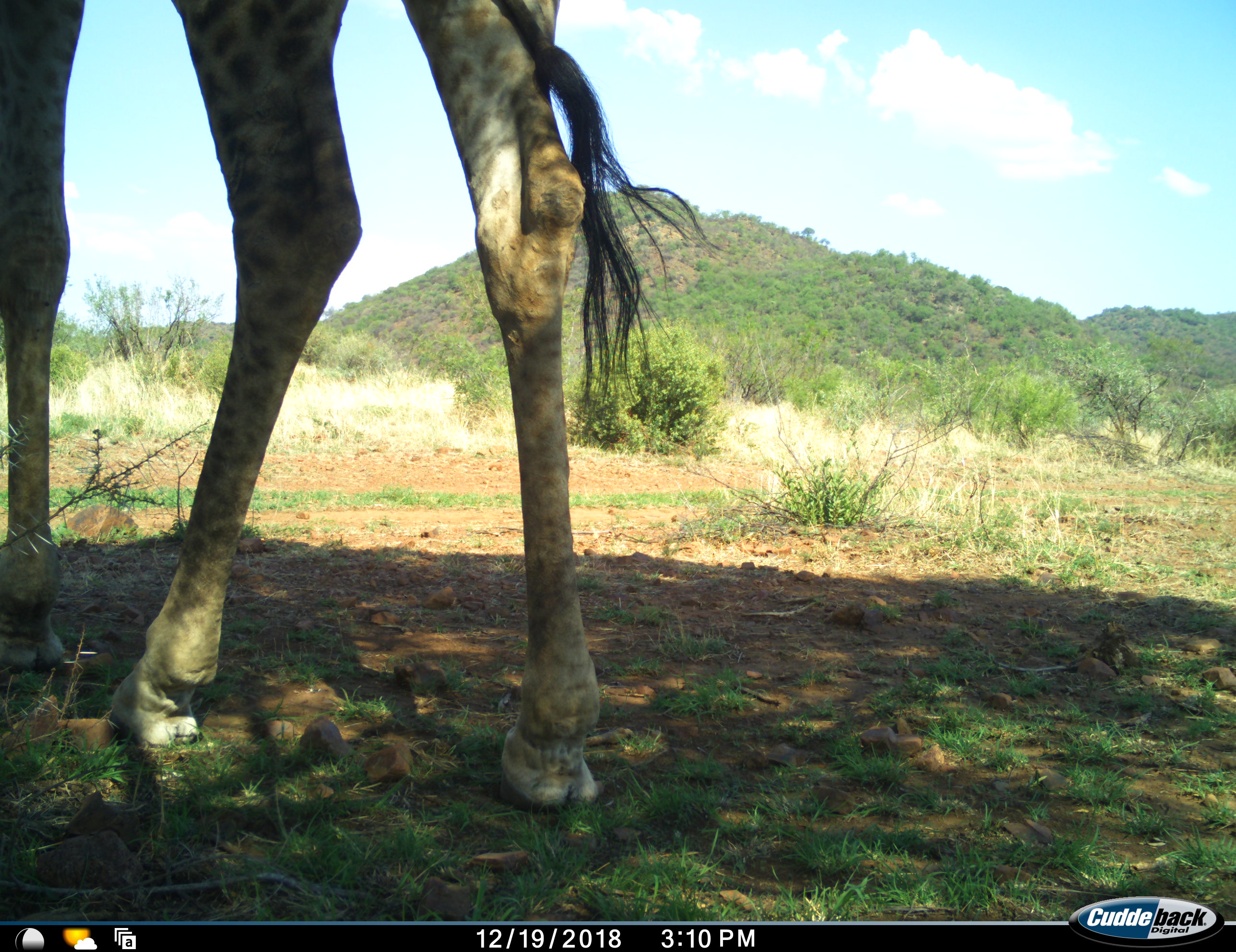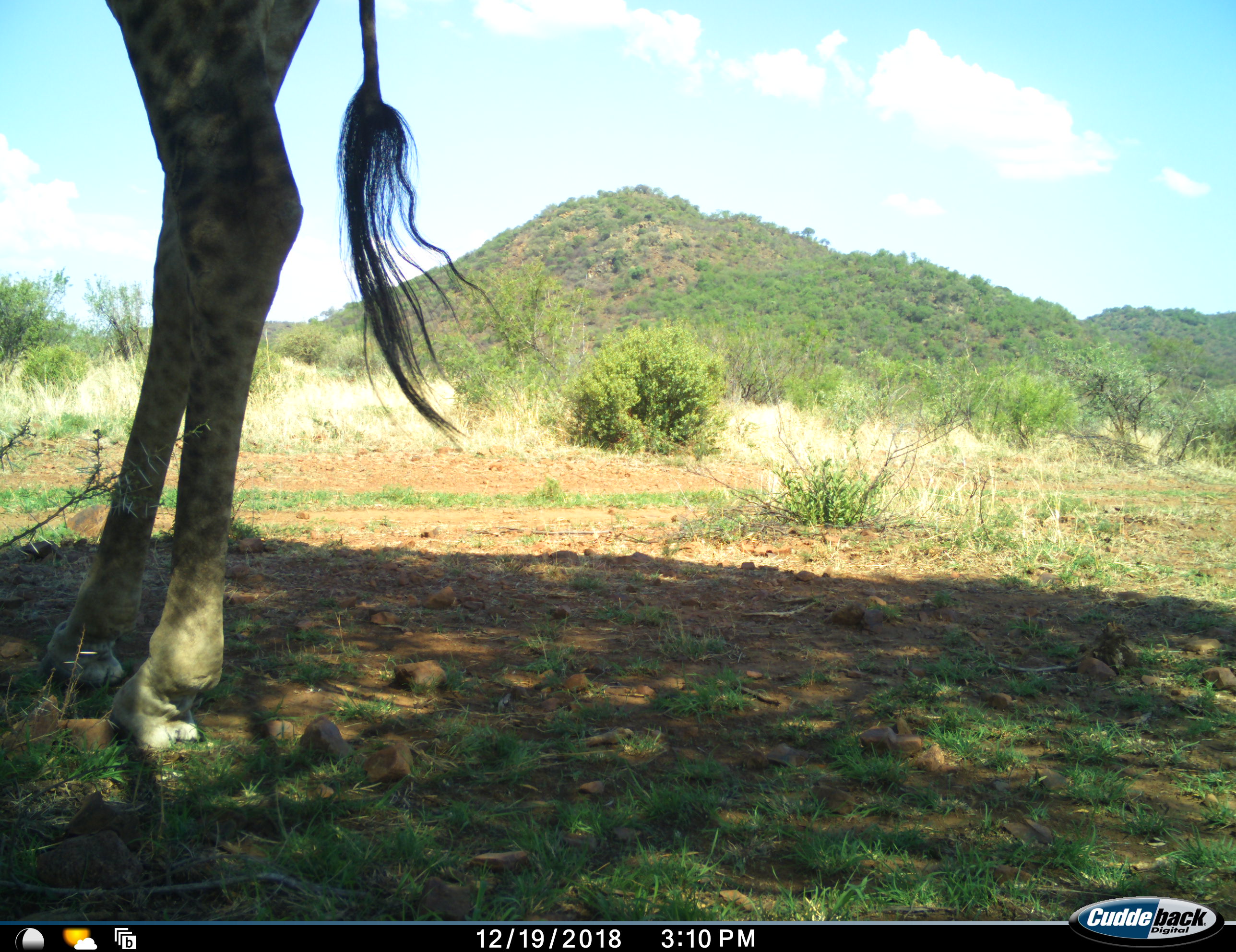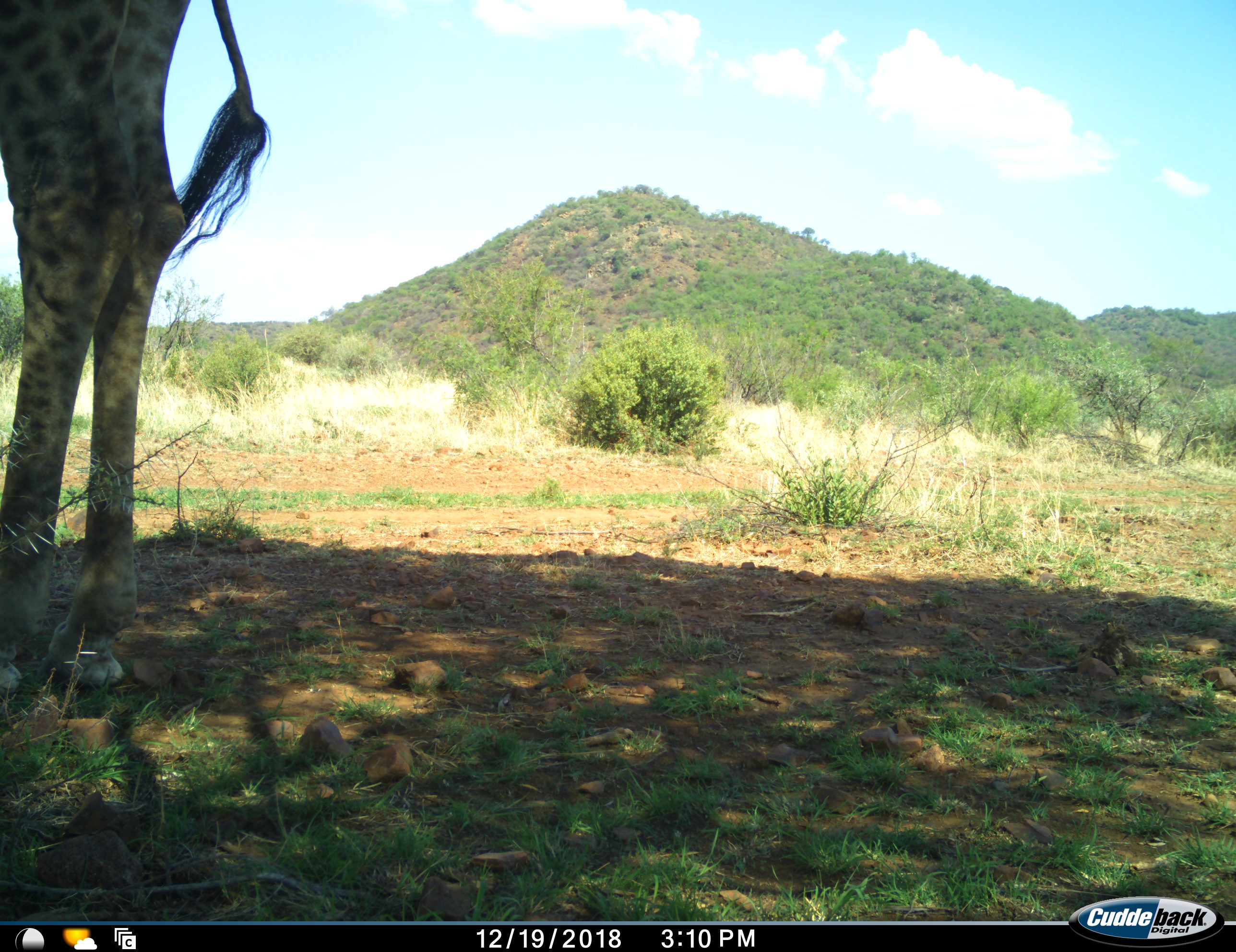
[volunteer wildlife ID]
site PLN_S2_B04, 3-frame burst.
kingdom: Animalia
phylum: Chordata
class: Mammalia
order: Artiodactyla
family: Giraffidae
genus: Giraffa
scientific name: Giraffa camelopardalis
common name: giraffe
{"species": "giraffe (Giraffa camelopardalis)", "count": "1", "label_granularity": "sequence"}